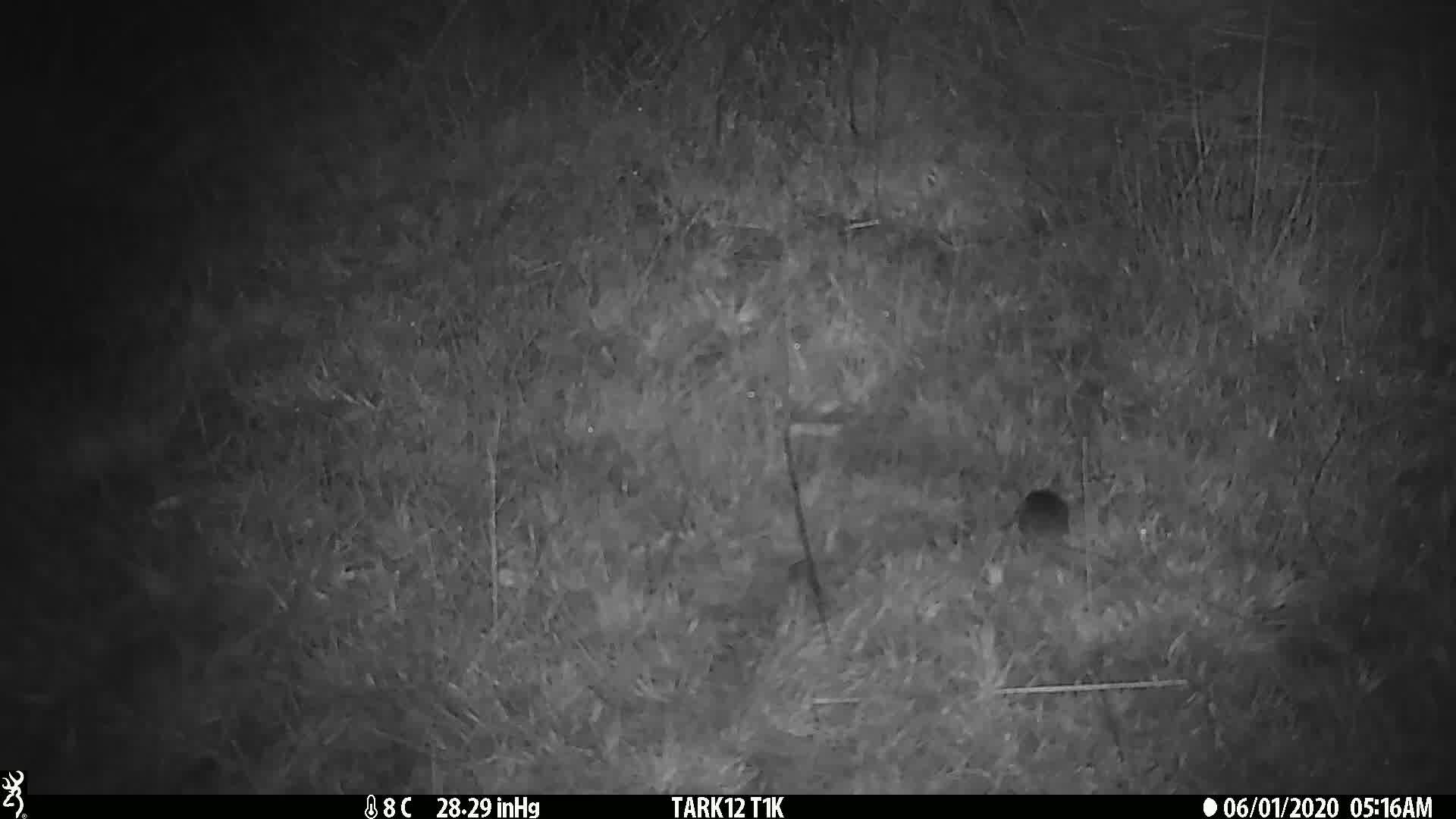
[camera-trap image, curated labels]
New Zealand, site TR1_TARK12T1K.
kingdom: Animalia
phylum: Chordata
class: Mammalia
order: Rodentia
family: Muridae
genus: Mus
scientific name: Mus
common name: mouse